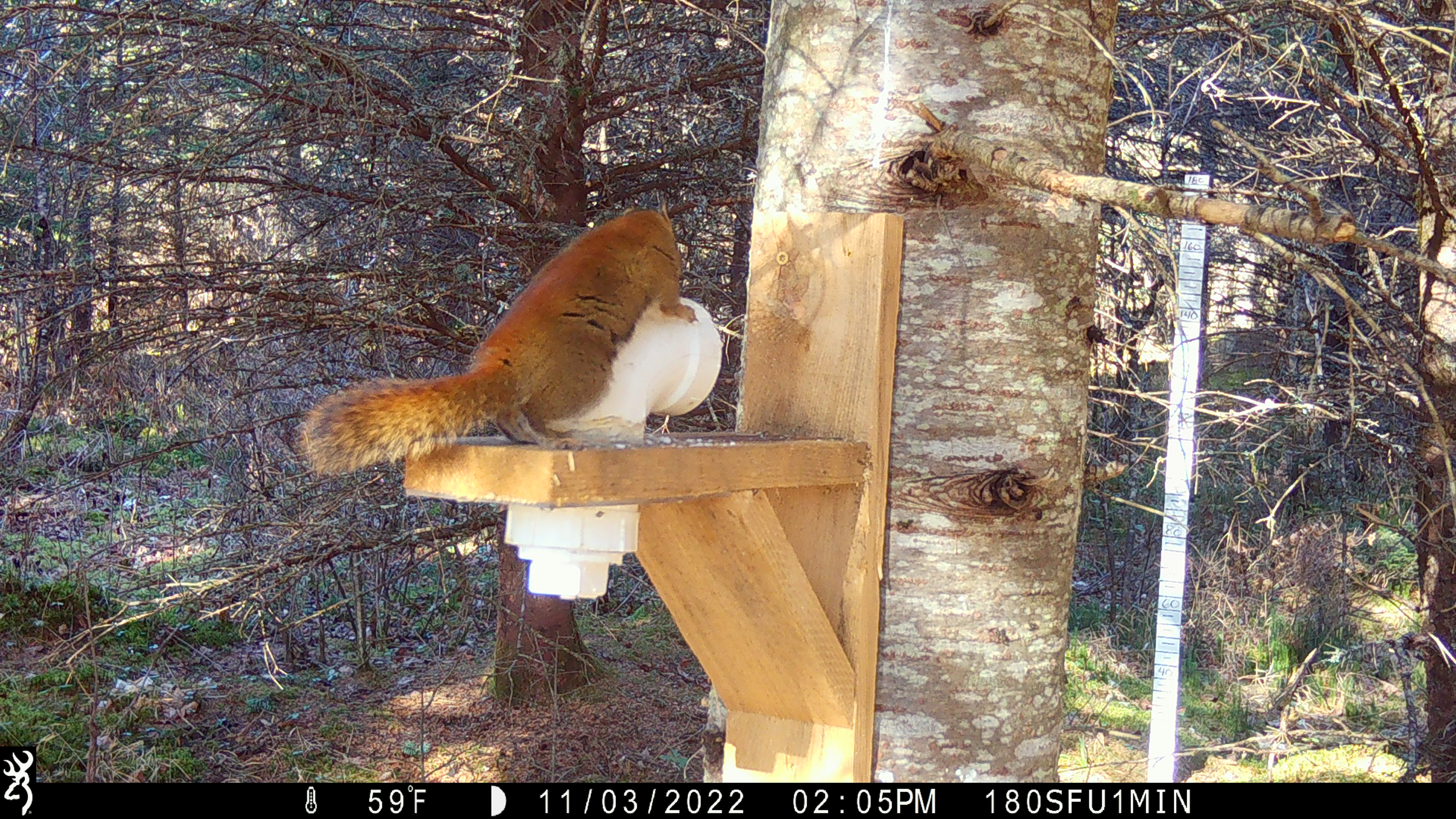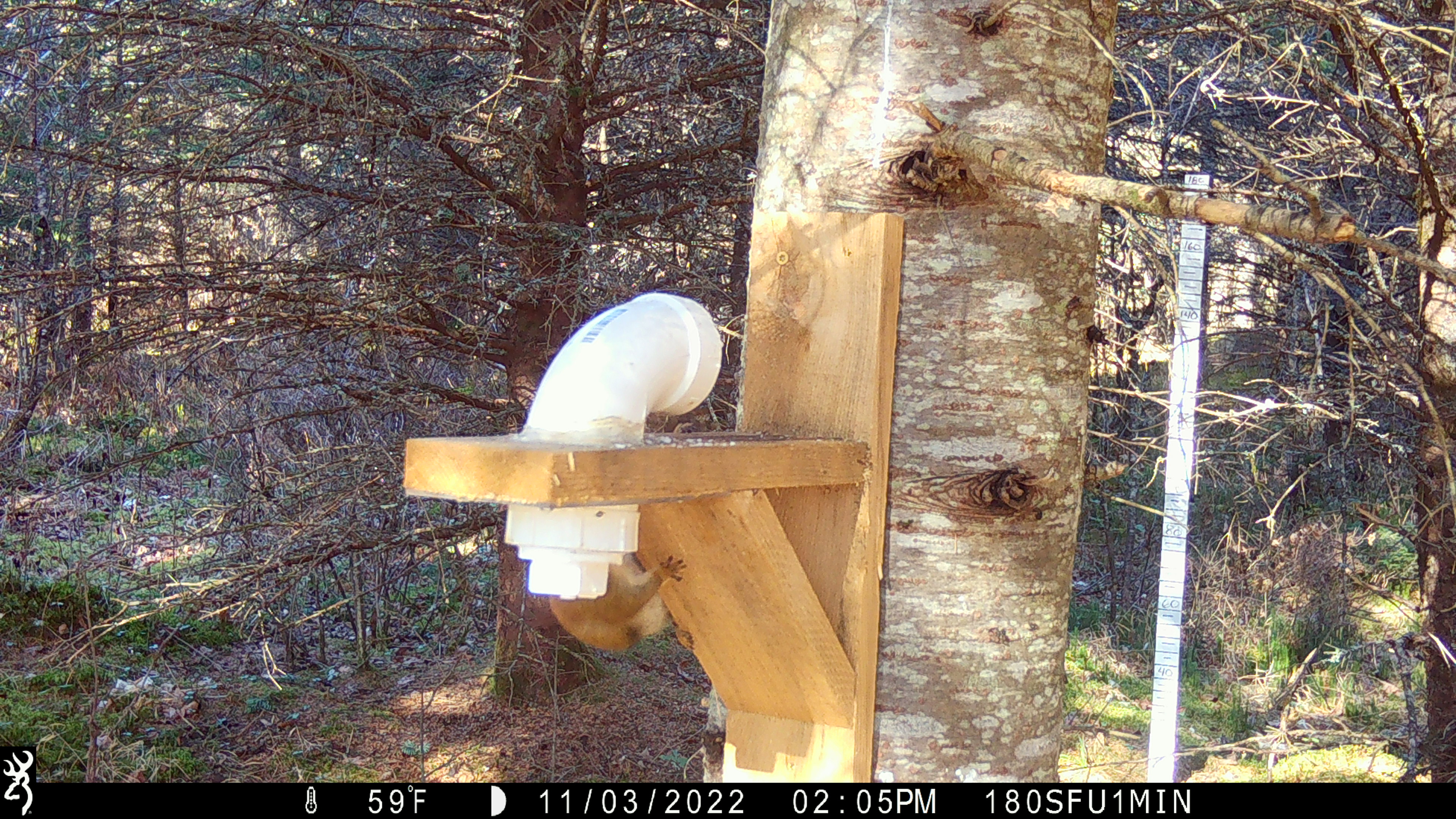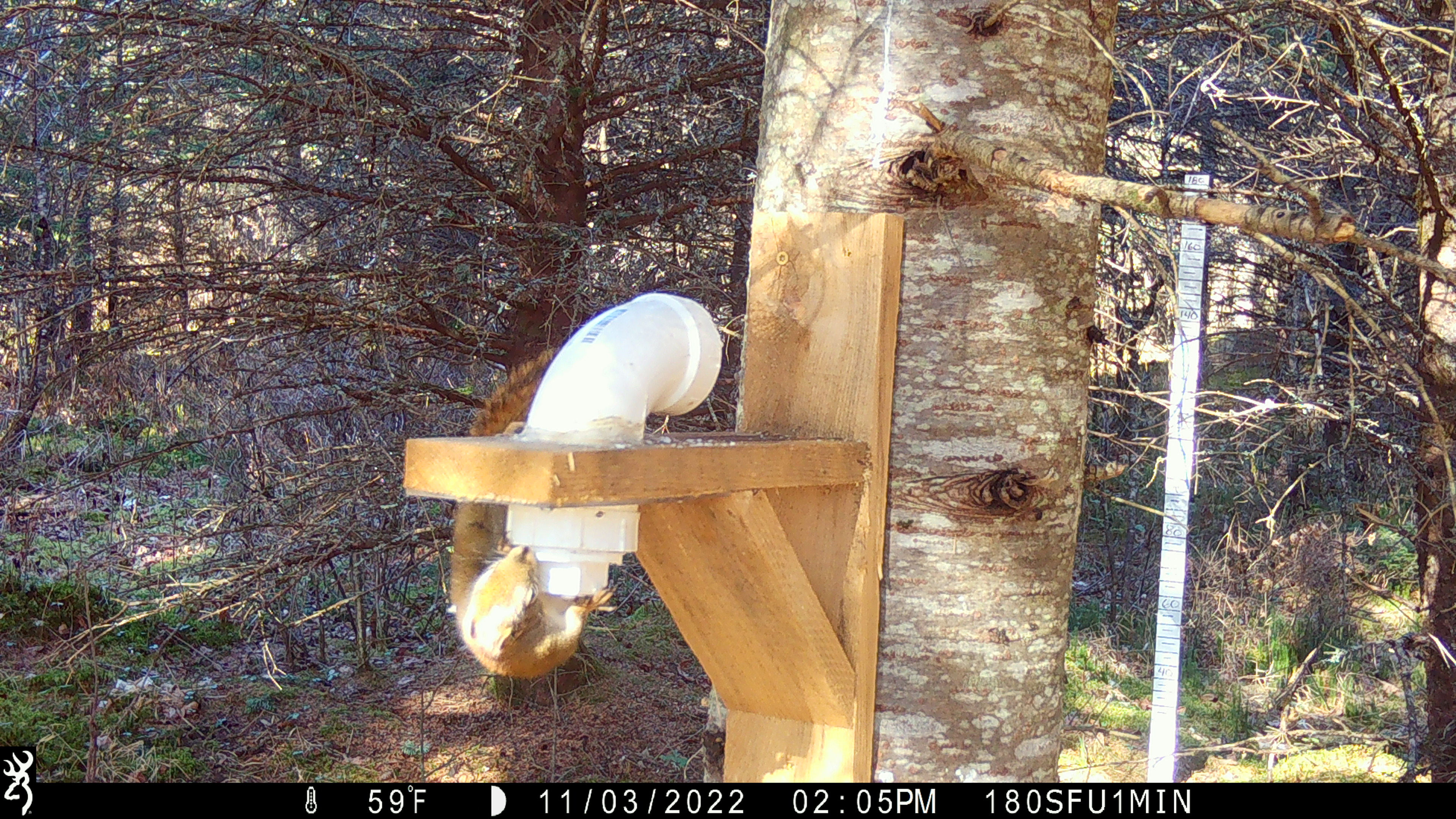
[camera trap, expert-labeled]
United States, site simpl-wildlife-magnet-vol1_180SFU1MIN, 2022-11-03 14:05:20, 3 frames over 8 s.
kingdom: Animalia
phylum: Chordata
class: Mammalia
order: Rodentia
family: Sciuridae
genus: Tamiasciurus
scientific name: Tamiasciurus hudsonicus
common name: red squirrel